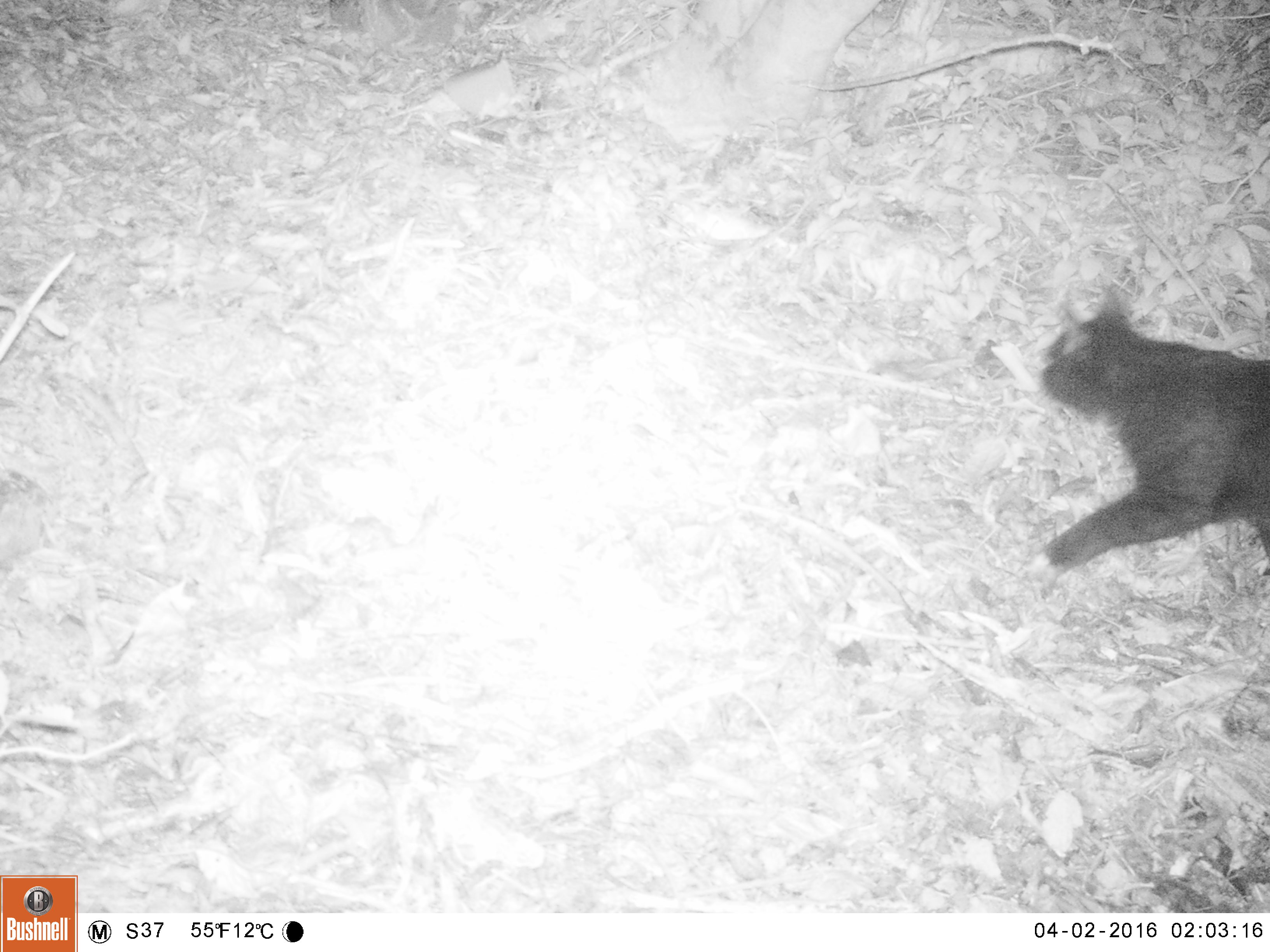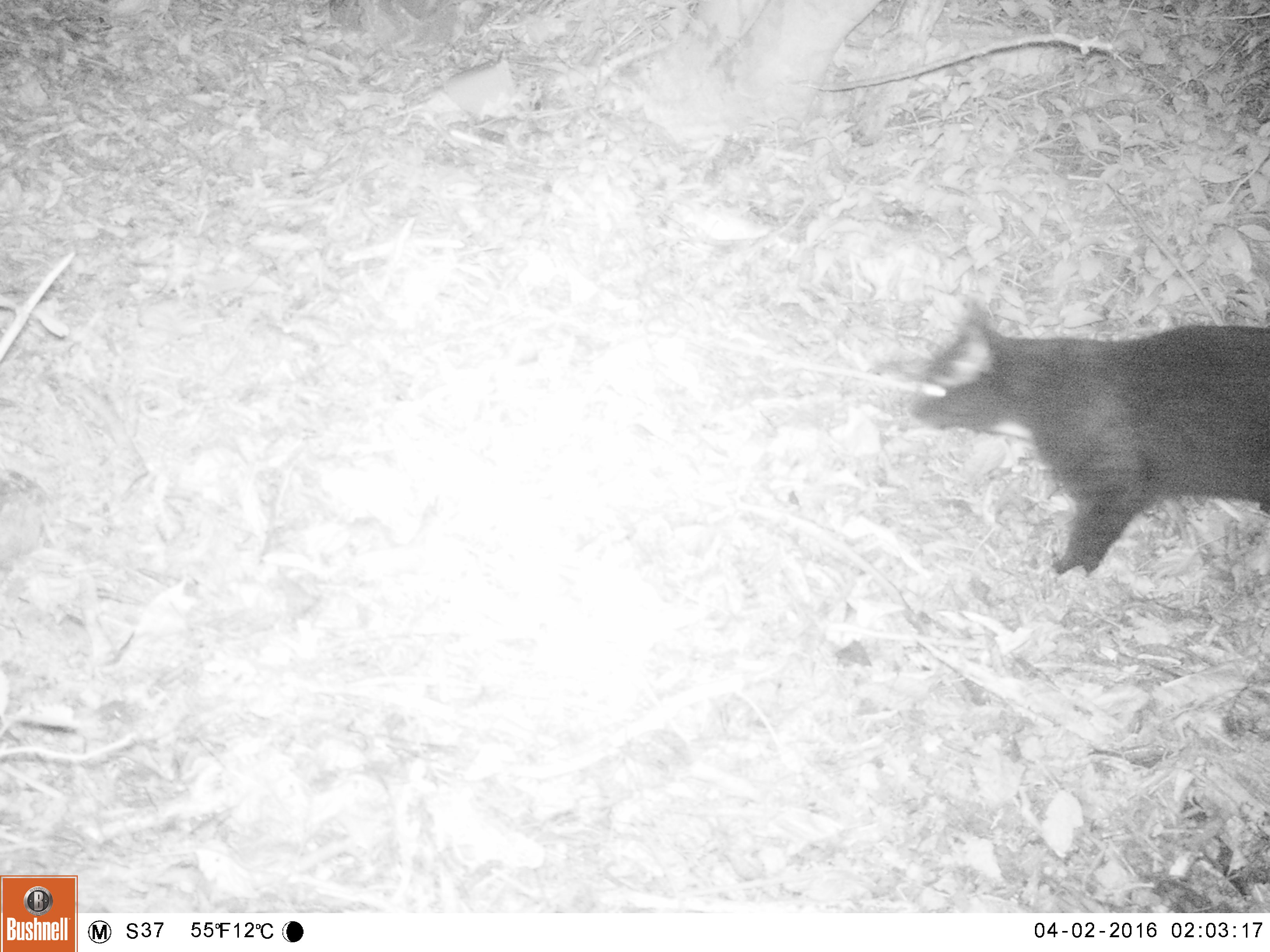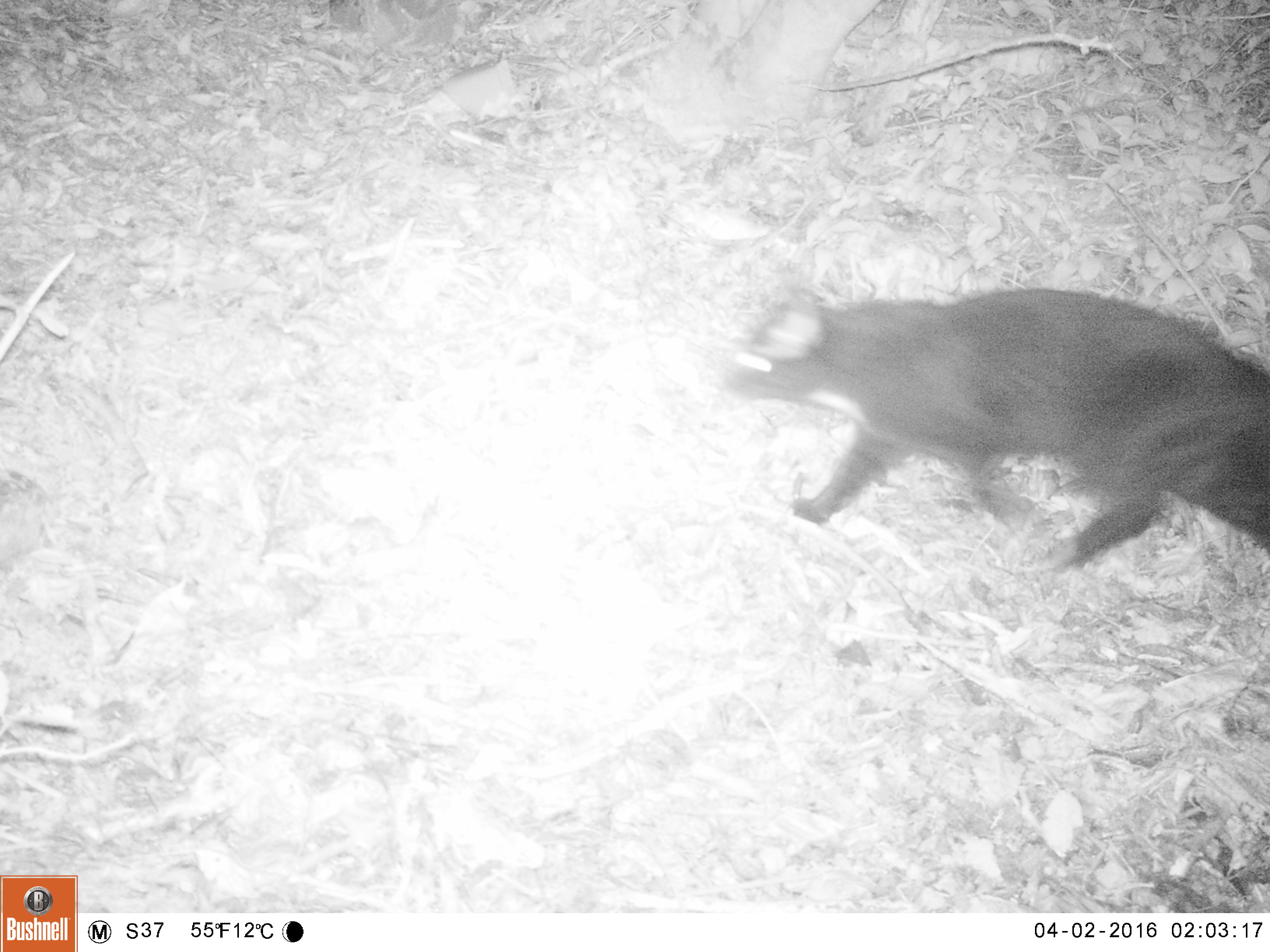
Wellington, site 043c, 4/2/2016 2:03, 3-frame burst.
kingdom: Animalia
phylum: Chordata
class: Mammalia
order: Carnivora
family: Felidae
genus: Felis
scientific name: Felis catus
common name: cat